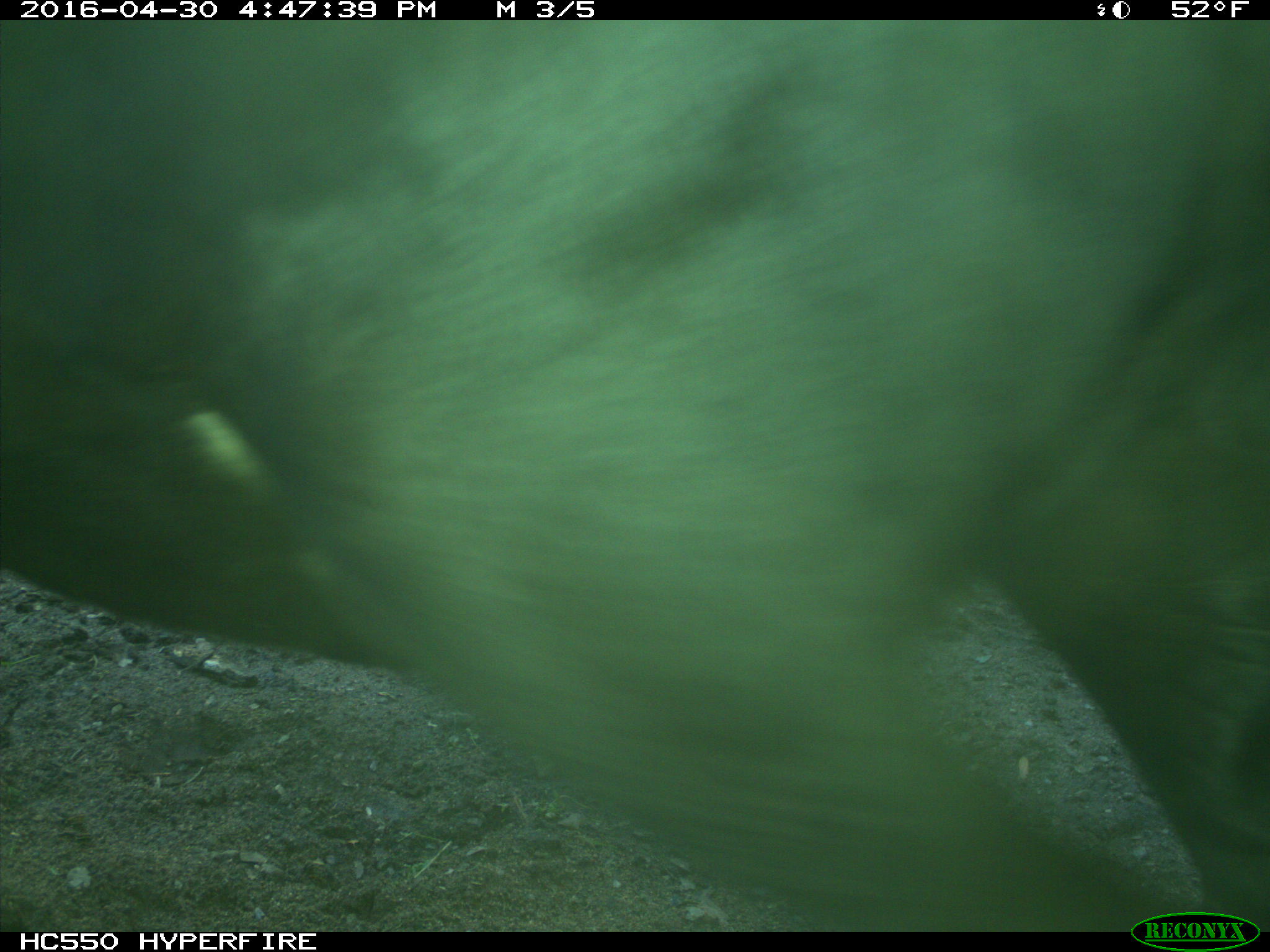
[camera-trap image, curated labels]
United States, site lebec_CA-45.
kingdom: Animalia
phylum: Chordata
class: Mammalia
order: Artiodactyla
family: Bovidae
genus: Bos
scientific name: Bos taurus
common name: domestic cow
Bos taurus (domestic cow).